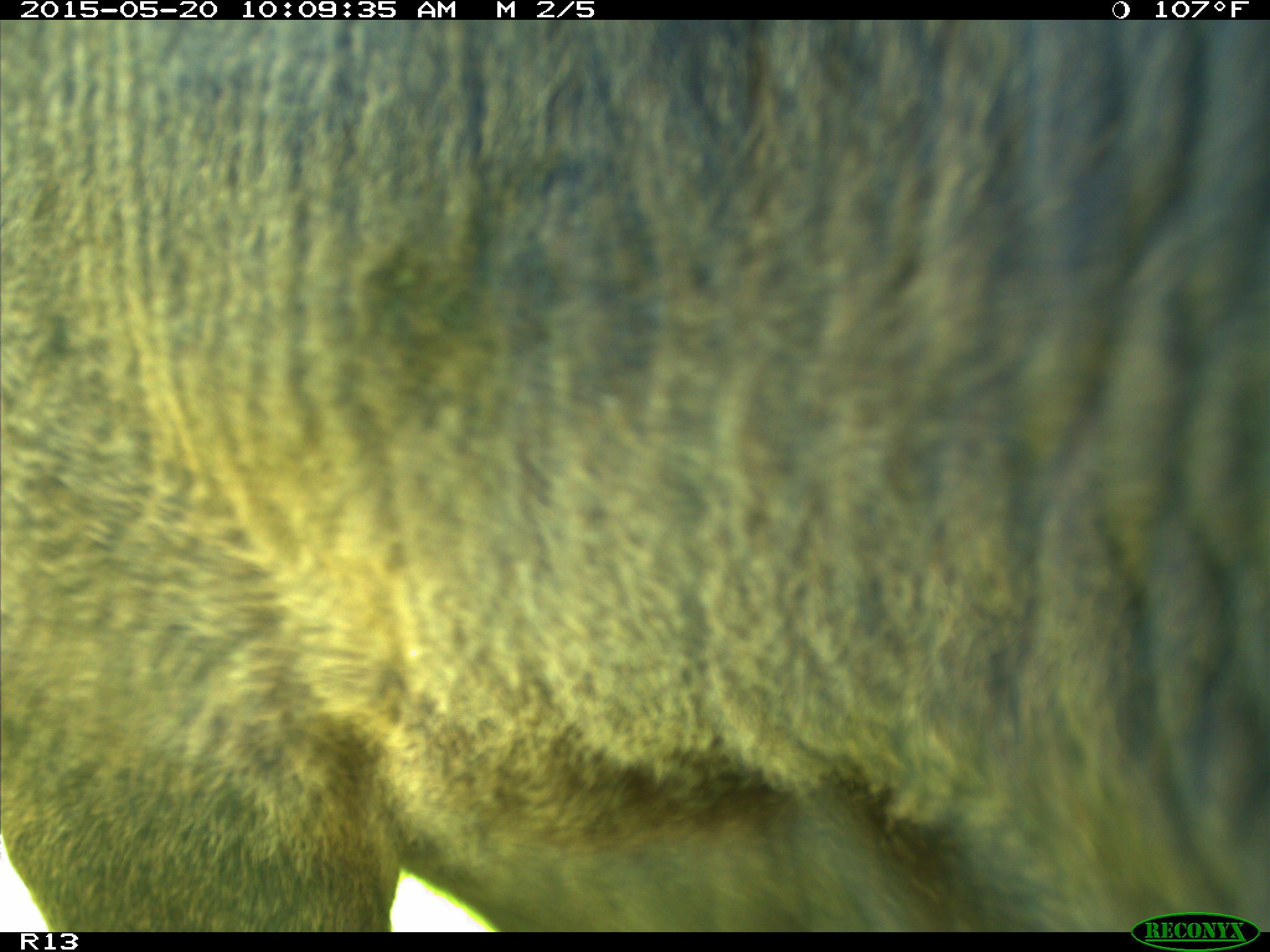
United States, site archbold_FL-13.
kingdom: Animalia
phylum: Chordata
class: Mammalia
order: Artiodactyla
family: Bovidae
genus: Bos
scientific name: Bos taurus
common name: domestic cow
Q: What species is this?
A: Bos taurus (domestic cow).